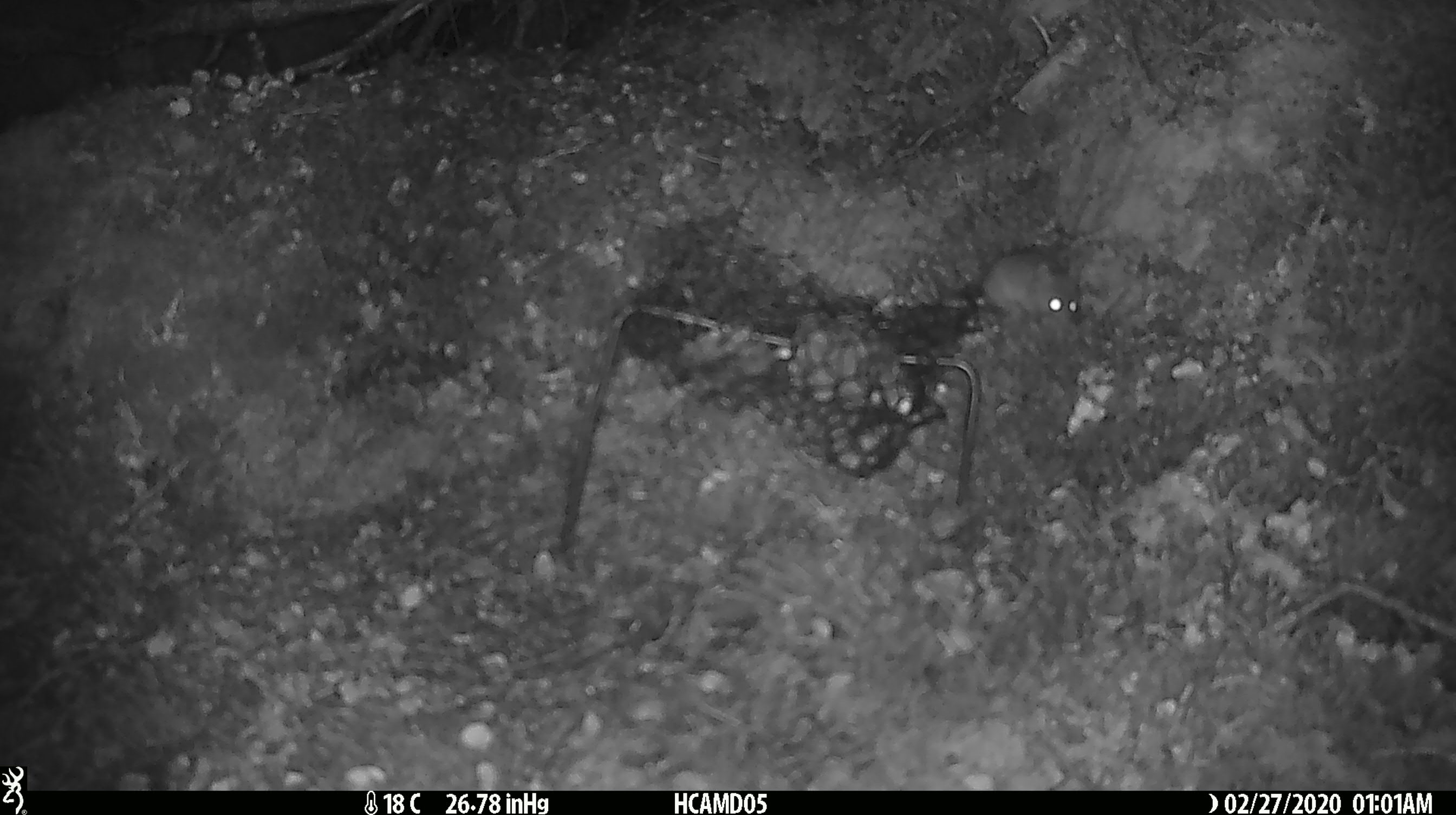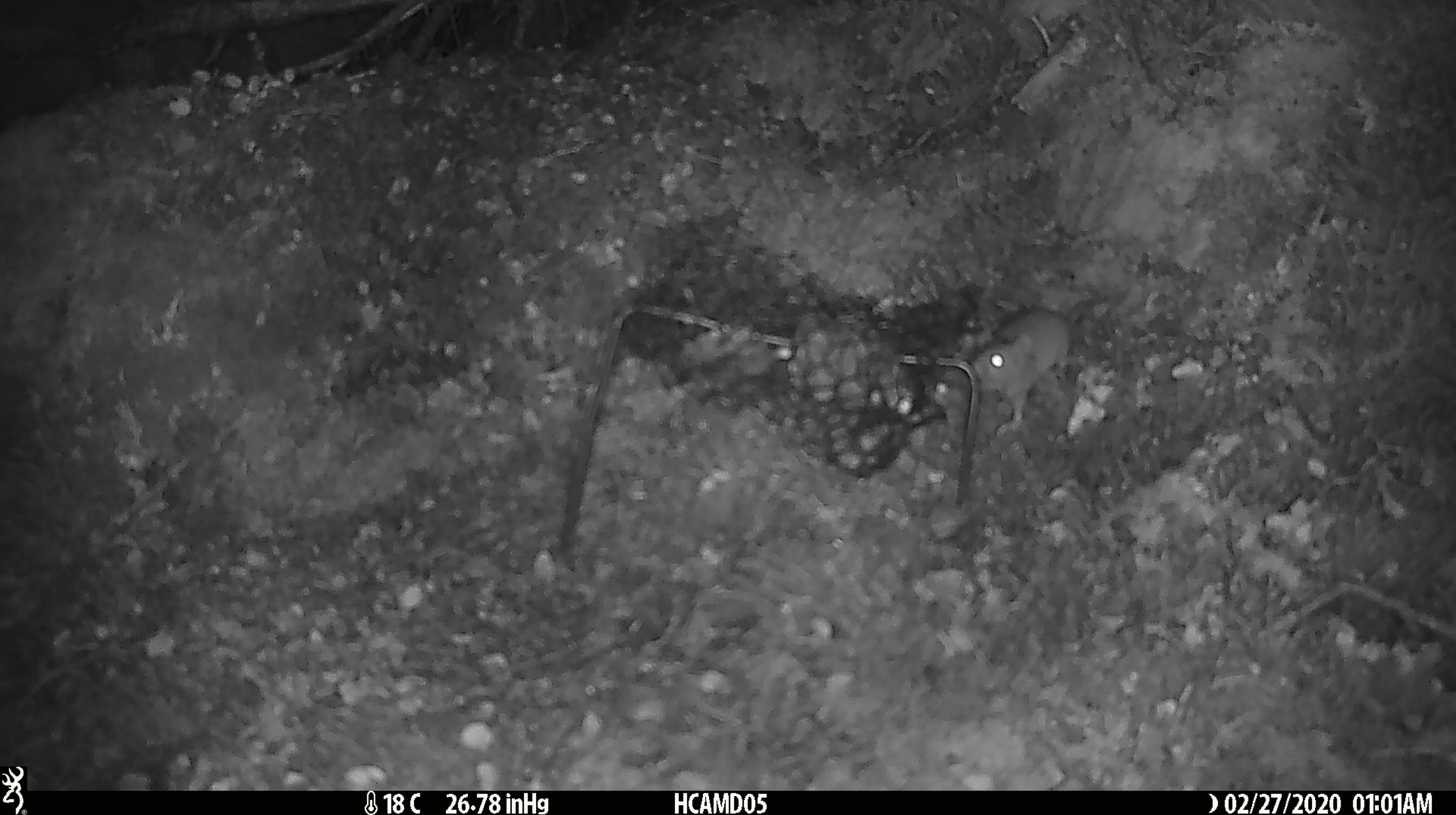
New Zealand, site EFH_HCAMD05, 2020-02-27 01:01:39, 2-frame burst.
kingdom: Animalia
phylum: Chordata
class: Mammalia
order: Rodentia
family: Muridae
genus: Mus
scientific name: Mus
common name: mouse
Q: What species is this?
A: Mouse (Mus).